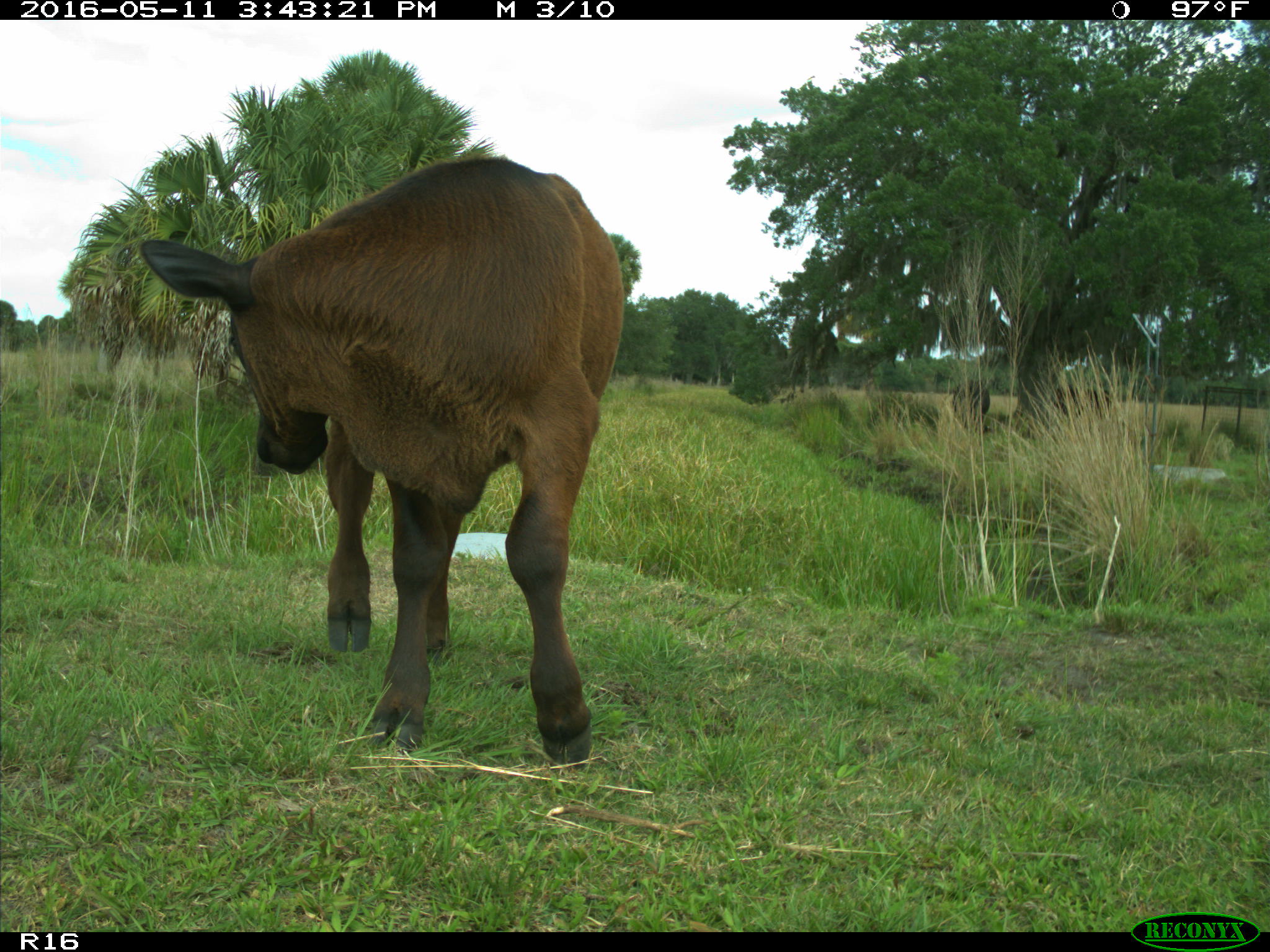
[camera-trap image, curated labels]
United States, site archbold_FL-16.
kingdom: Animalia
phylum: Chordata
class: Mammalia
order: Artiodactyla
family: Bovidae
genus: Bos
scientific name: Bos taurus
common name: domestic cow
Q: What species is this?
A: Bos taurus (domestic cow).